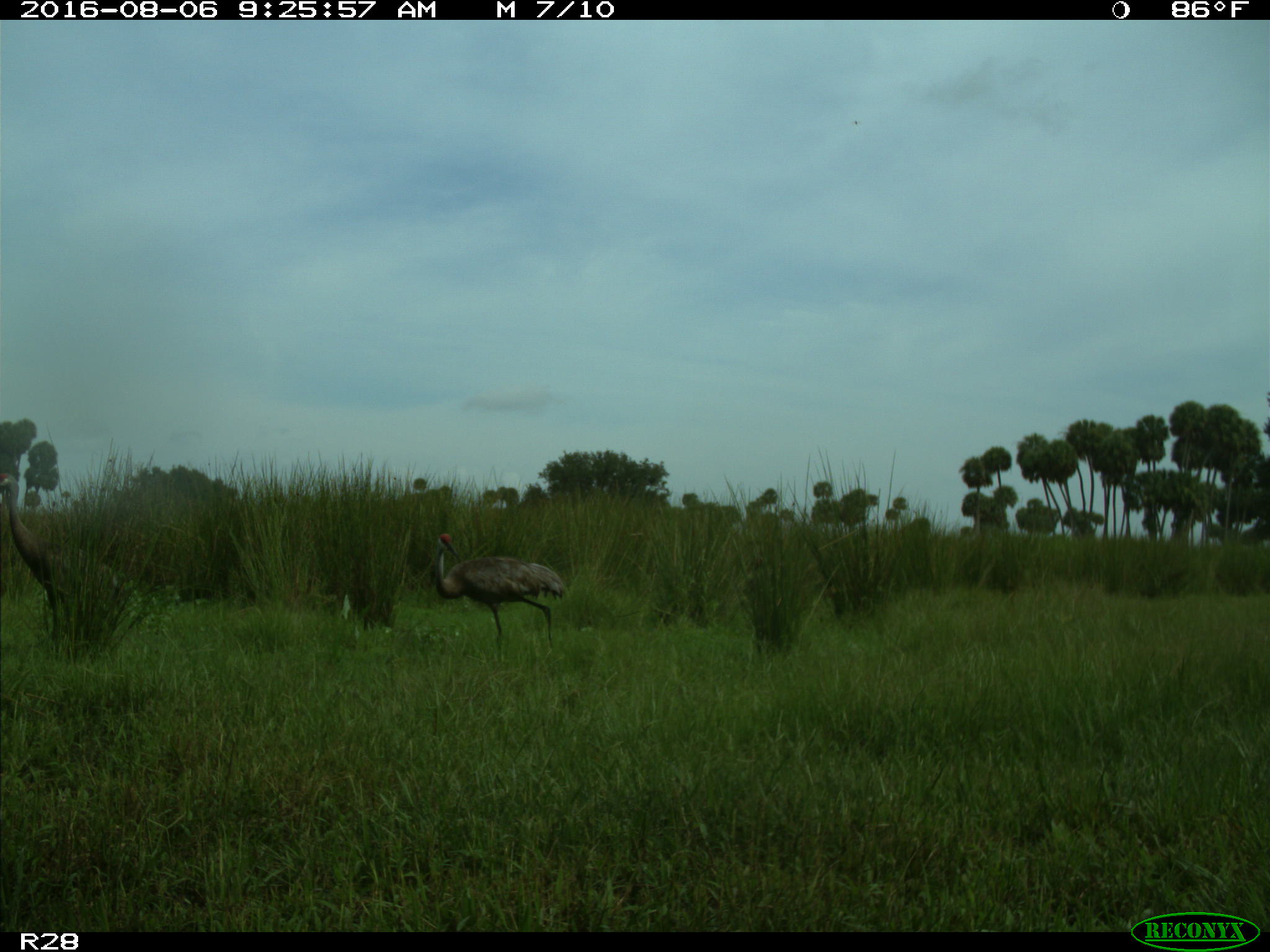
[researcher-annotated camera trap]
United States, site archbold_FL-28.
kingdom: Animalia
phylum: Chordata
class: Aves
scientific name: Aves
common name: birds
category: unidentified bird